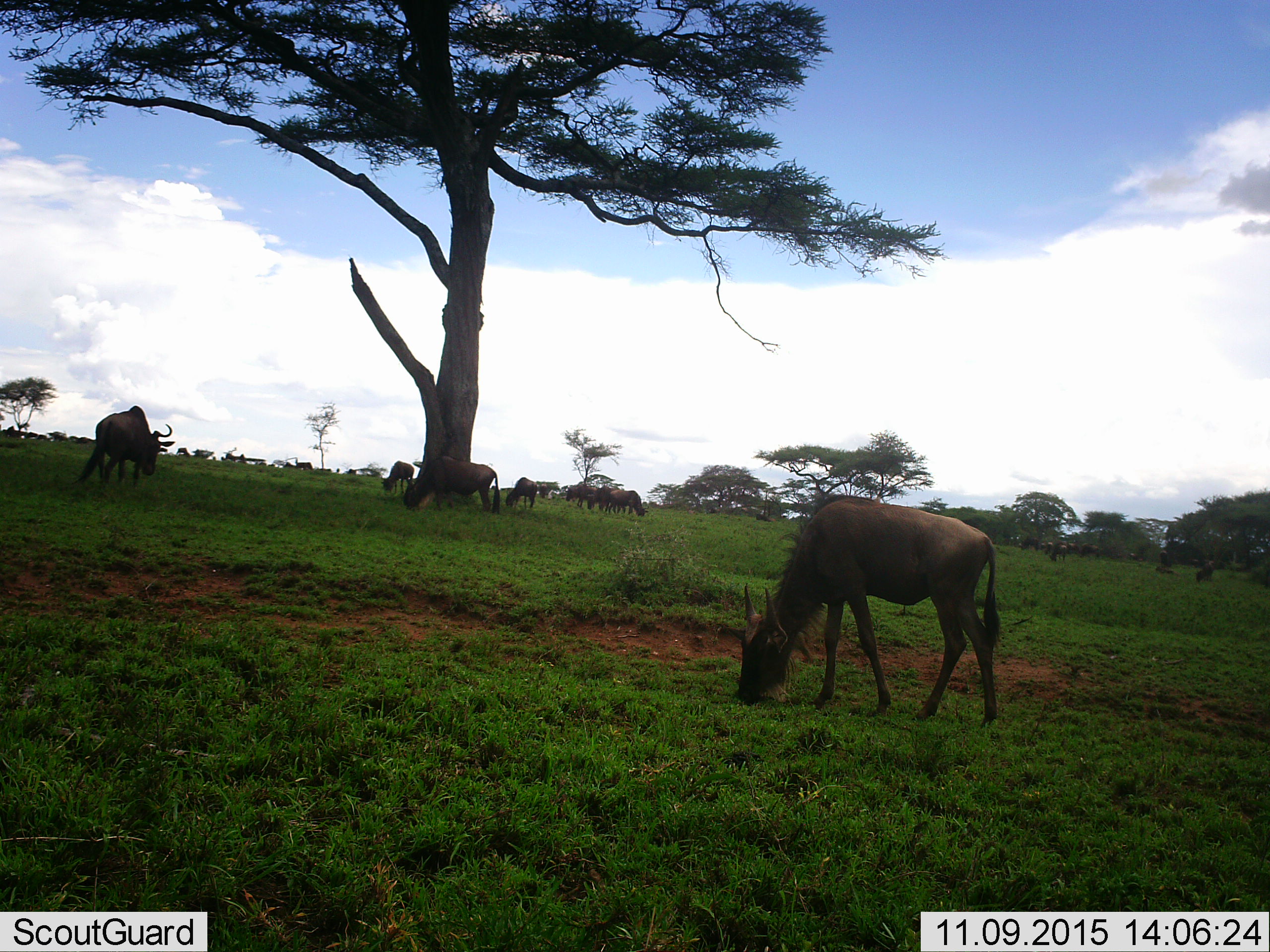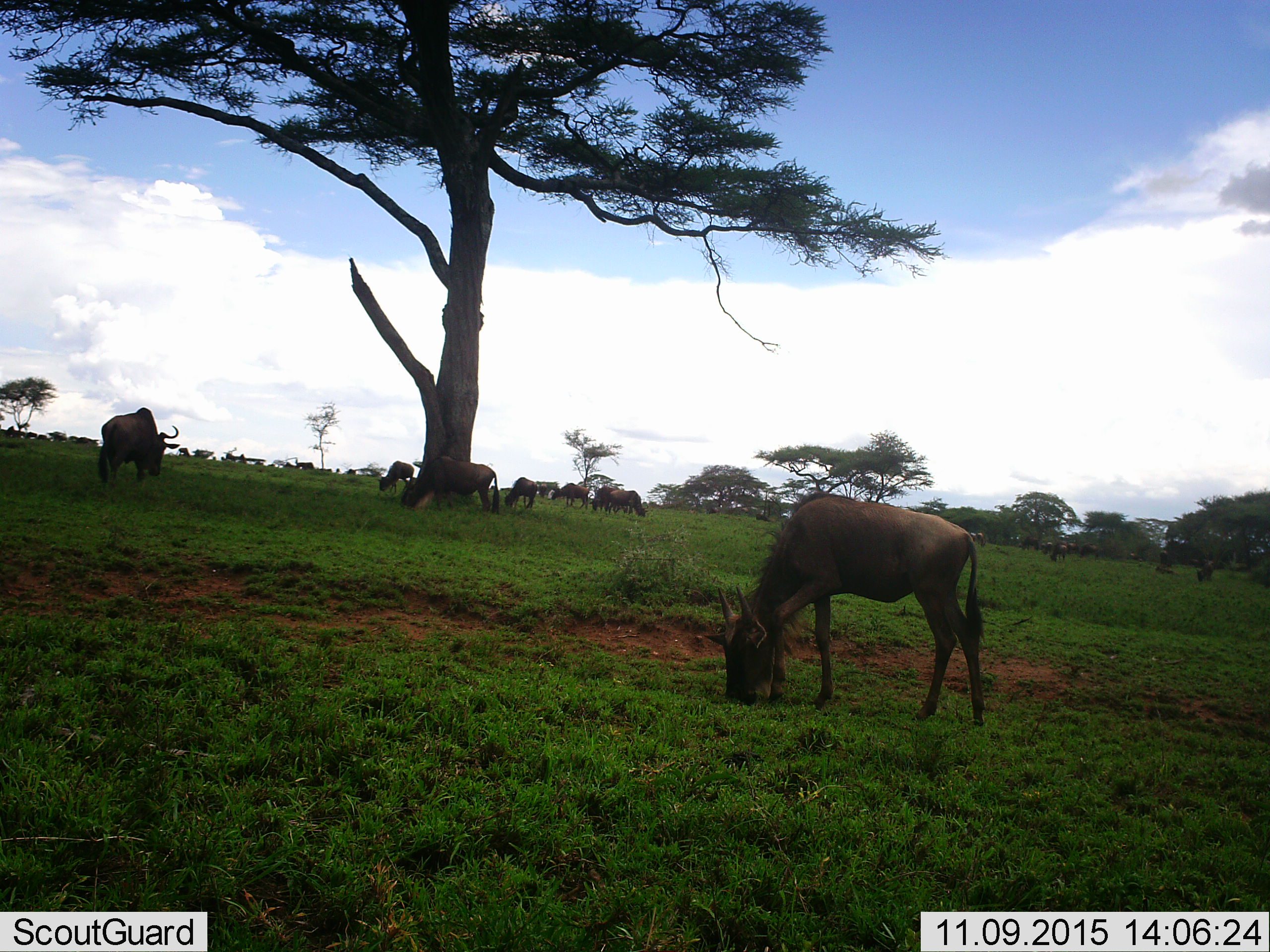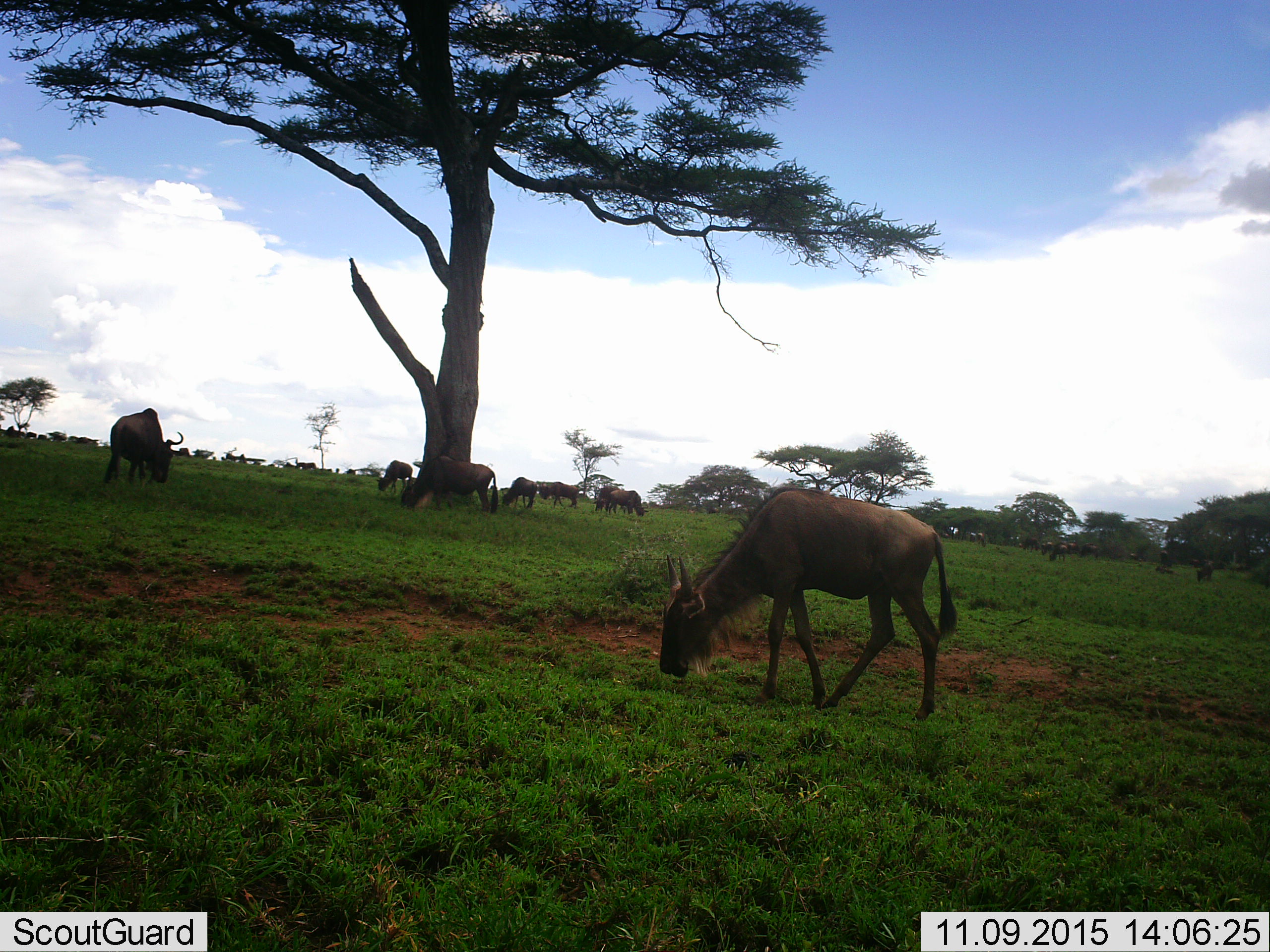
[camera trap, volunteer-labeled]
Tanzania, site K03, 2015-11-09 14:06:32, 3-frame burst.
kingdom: Animalia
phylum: Chordata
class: Mammalia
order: Artiodactyla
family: Bovidae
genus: Connochaetes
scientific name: Connochaetes taurinus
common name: blue wildebeest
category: wildebeest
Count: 11-50.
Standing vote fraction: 71%.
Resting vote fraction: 29%.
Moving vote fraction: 43%.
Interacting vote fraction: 0%.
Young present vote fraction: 14%.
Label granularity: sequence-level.